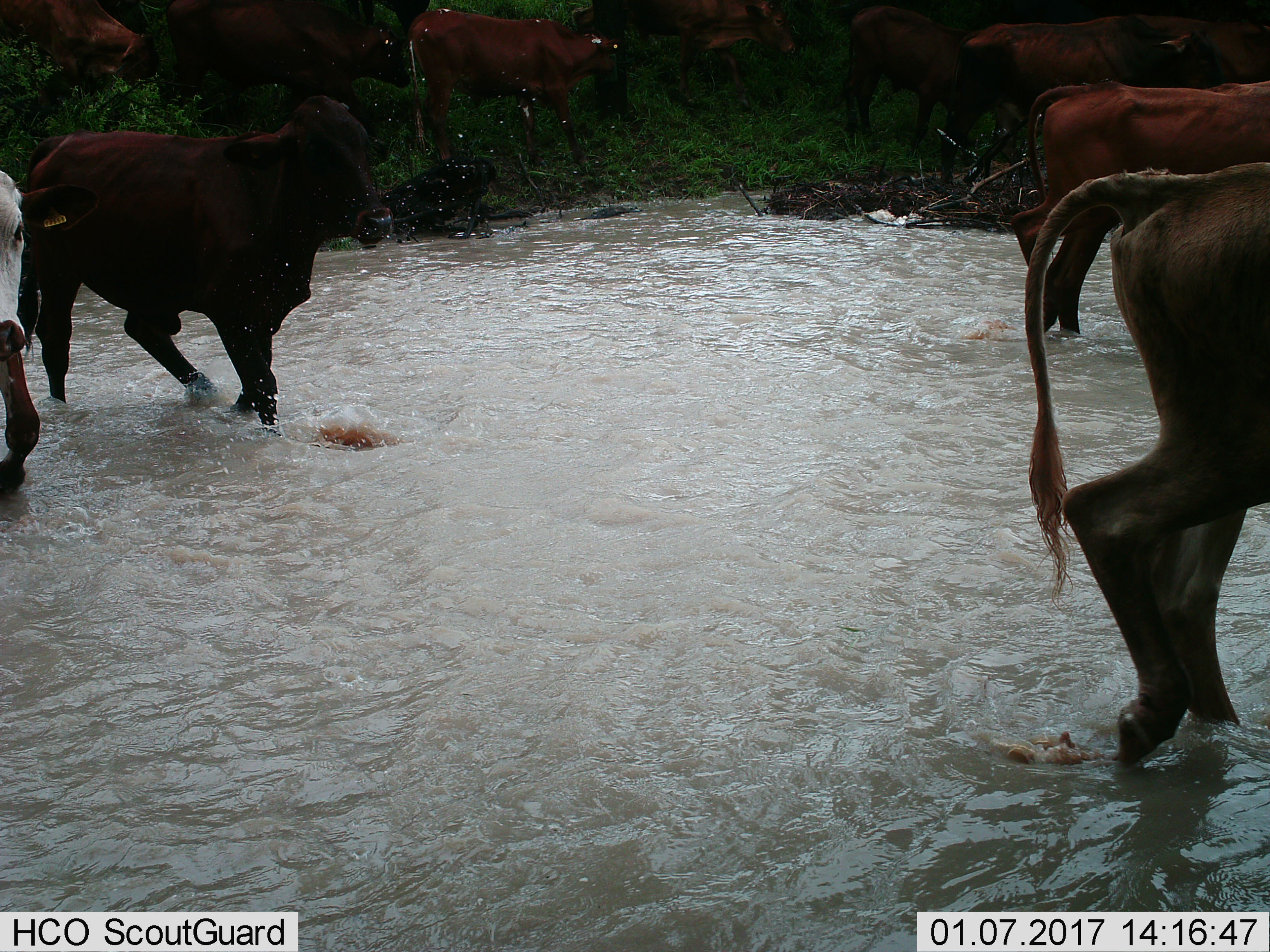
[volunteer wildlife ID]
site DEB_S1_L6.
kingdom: Animalia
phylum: Chordata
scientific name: Vertebrata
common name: domestic animal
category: domesticanimal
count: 11-50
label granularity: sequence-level